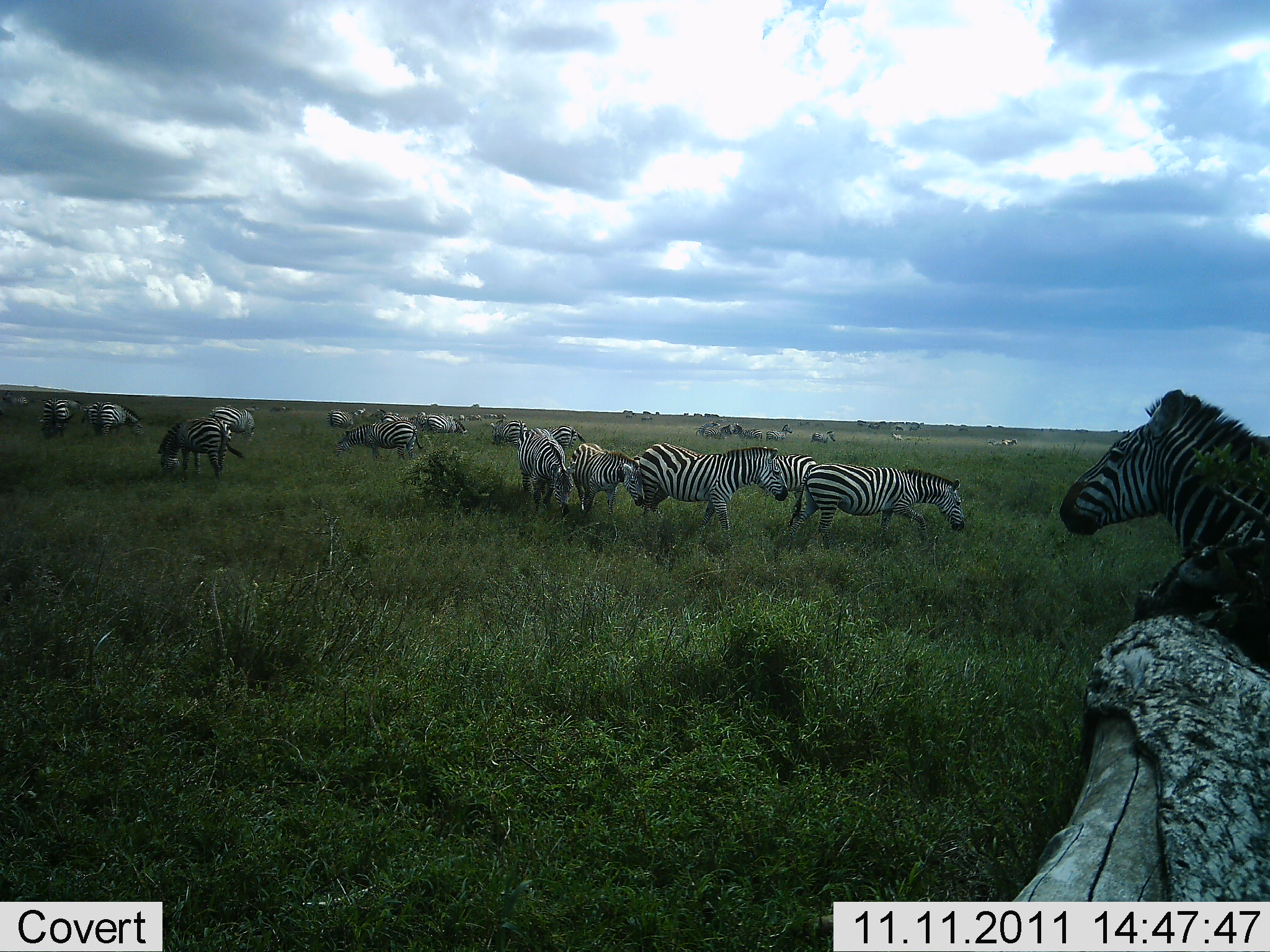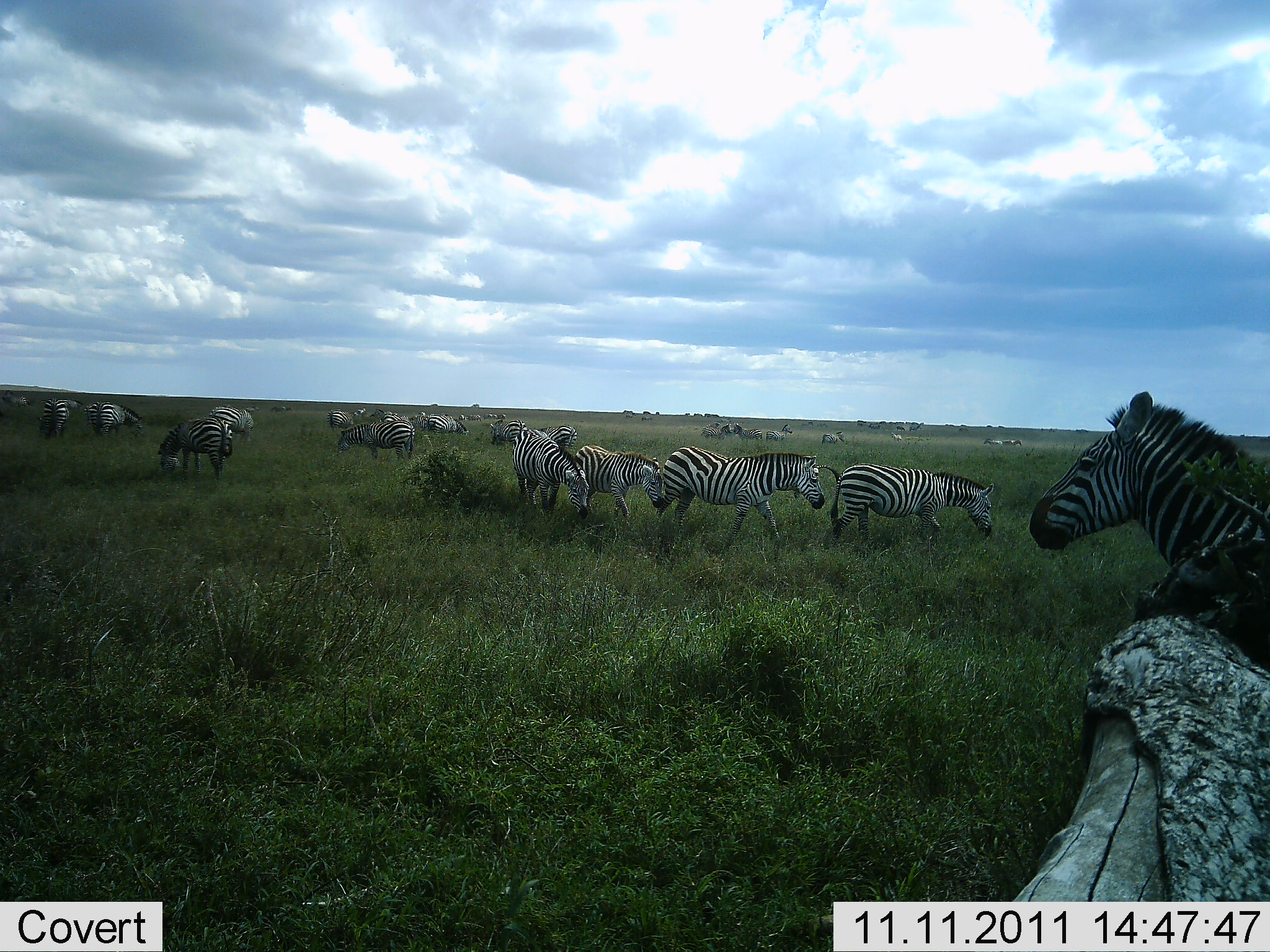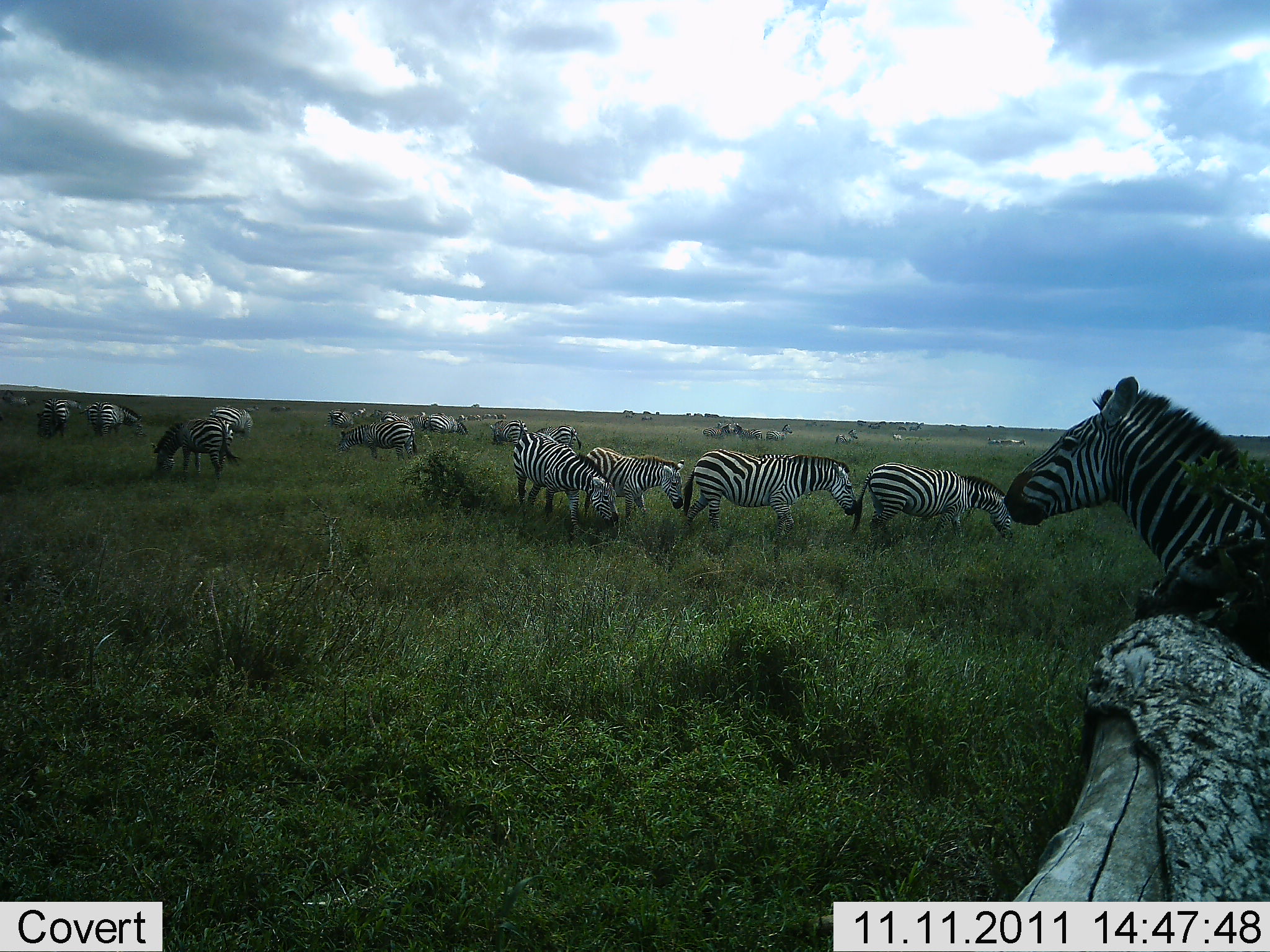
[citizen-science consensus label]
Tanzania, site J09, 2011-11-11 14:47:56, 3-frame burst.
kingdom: Animalia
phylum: Chordata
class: Mammalia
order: Perissodactyla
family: Equidae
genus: Equus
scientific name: Equus quagga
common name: plains zebra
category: zebra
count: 11-50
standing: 55%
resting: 0%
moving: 82%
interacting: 0%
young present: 0%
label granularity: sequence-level